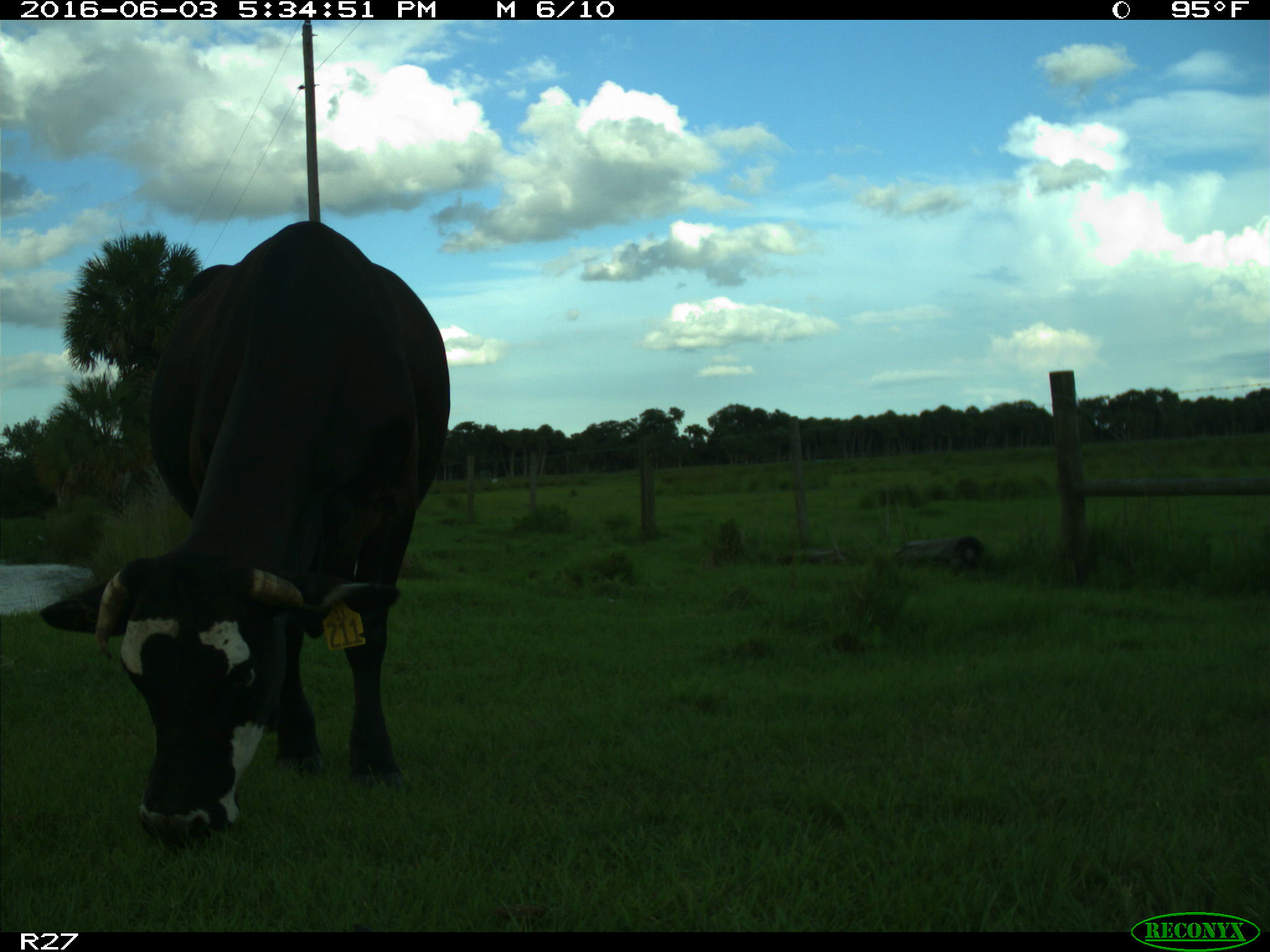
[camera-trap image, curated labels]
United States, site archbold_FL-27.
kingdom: Animalia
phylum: Chordata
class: Mammalia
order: Artiodactyla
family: Bovidae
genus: Bos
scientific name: Bos taurus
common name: domestic cow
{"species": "Bos taurus (domestic cow)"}